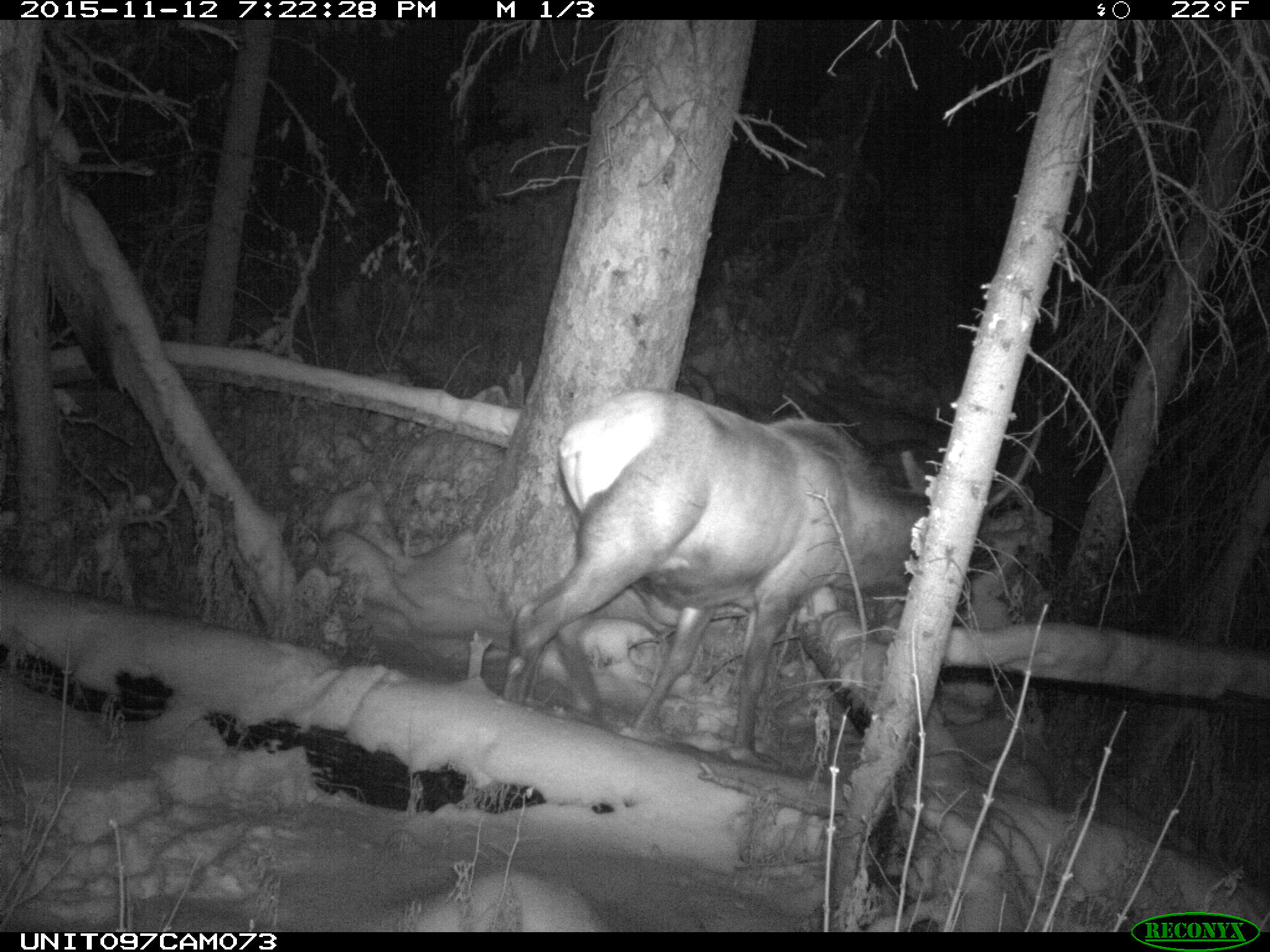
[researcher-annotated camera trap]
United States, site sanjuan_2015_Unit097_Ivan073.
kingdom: Animalia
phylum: Chordata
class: Mammalia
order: Artiodactyla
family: Cervidae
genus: Cervus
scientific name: Cervus elaphus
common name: red deer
Cervus elaphus (red deer).